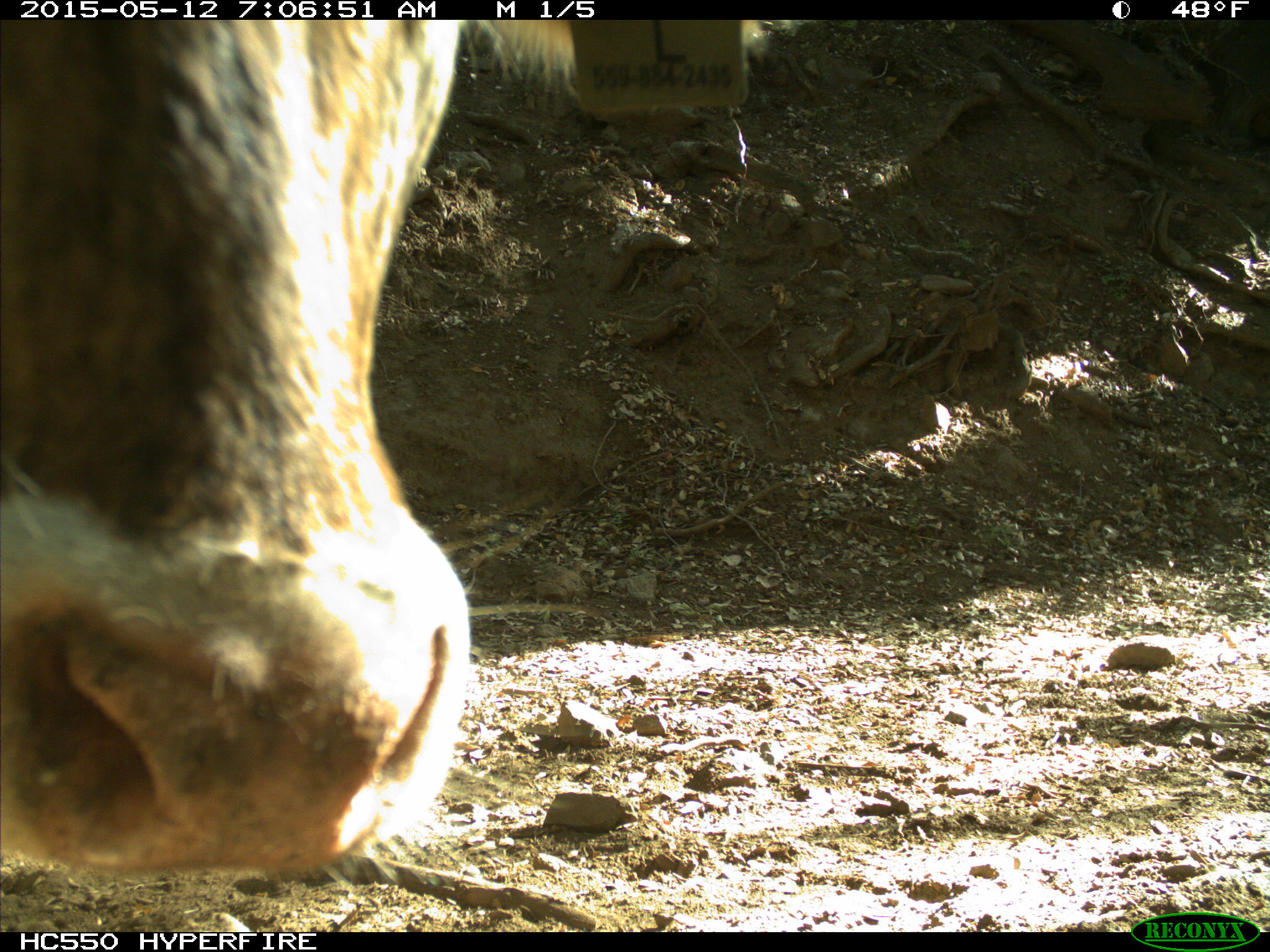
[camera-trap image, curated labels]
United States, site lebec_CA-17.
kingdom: Animalia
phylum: Chordata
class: Mammalia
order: Artiodactyla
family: Bovidae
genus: Bos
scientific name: Bos taurus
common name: domestic cow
Bos taurus (domestic cow).